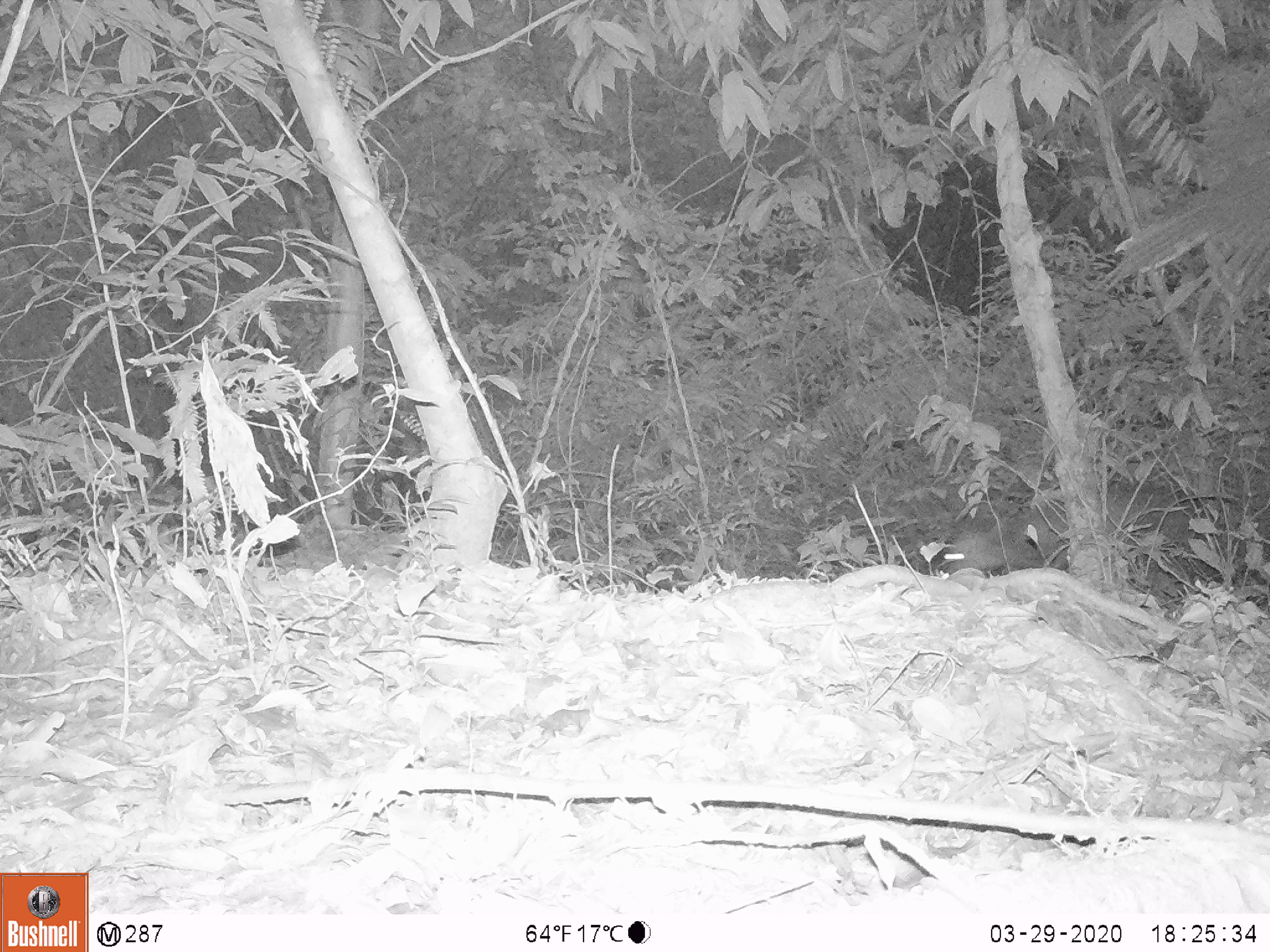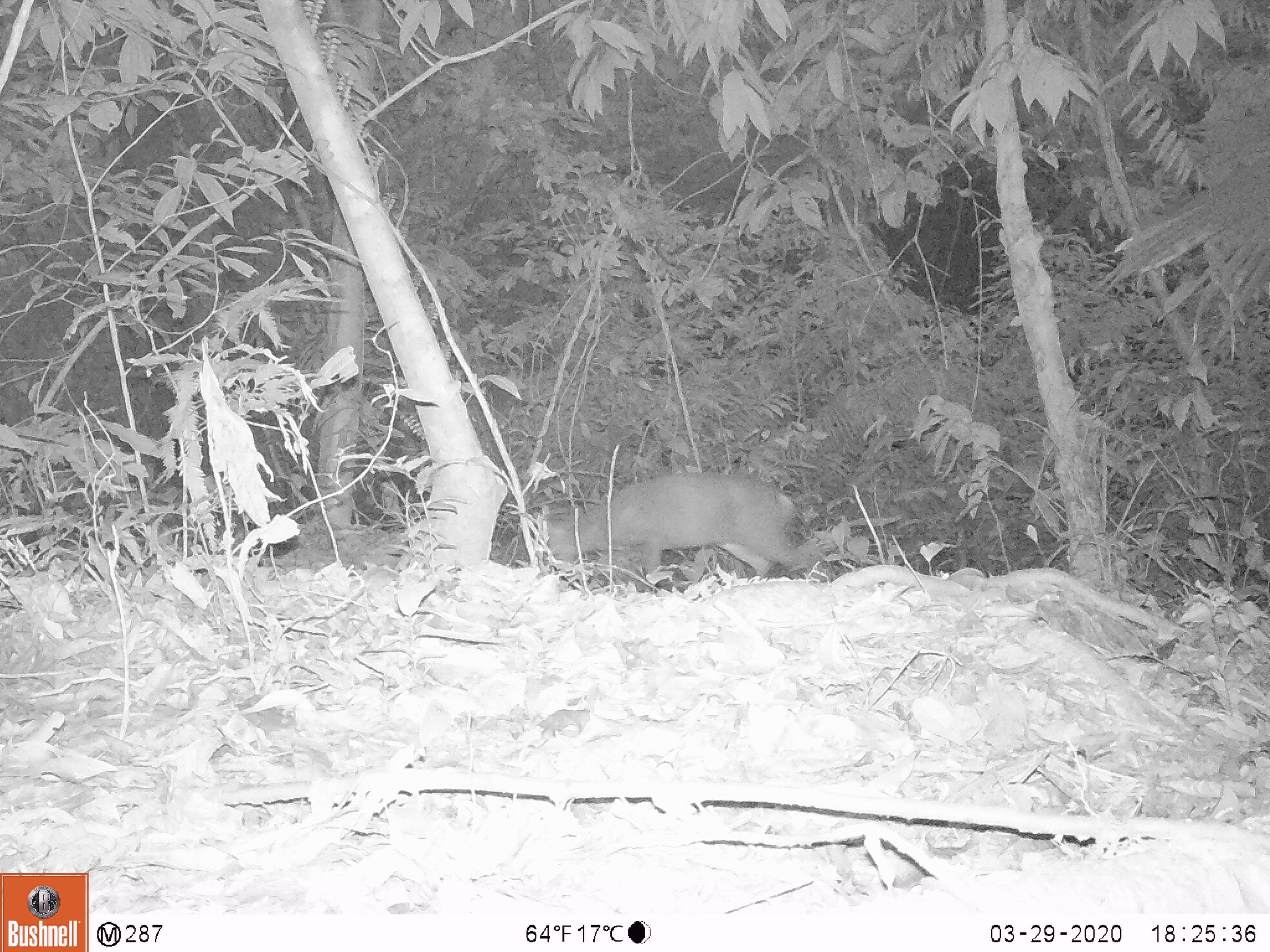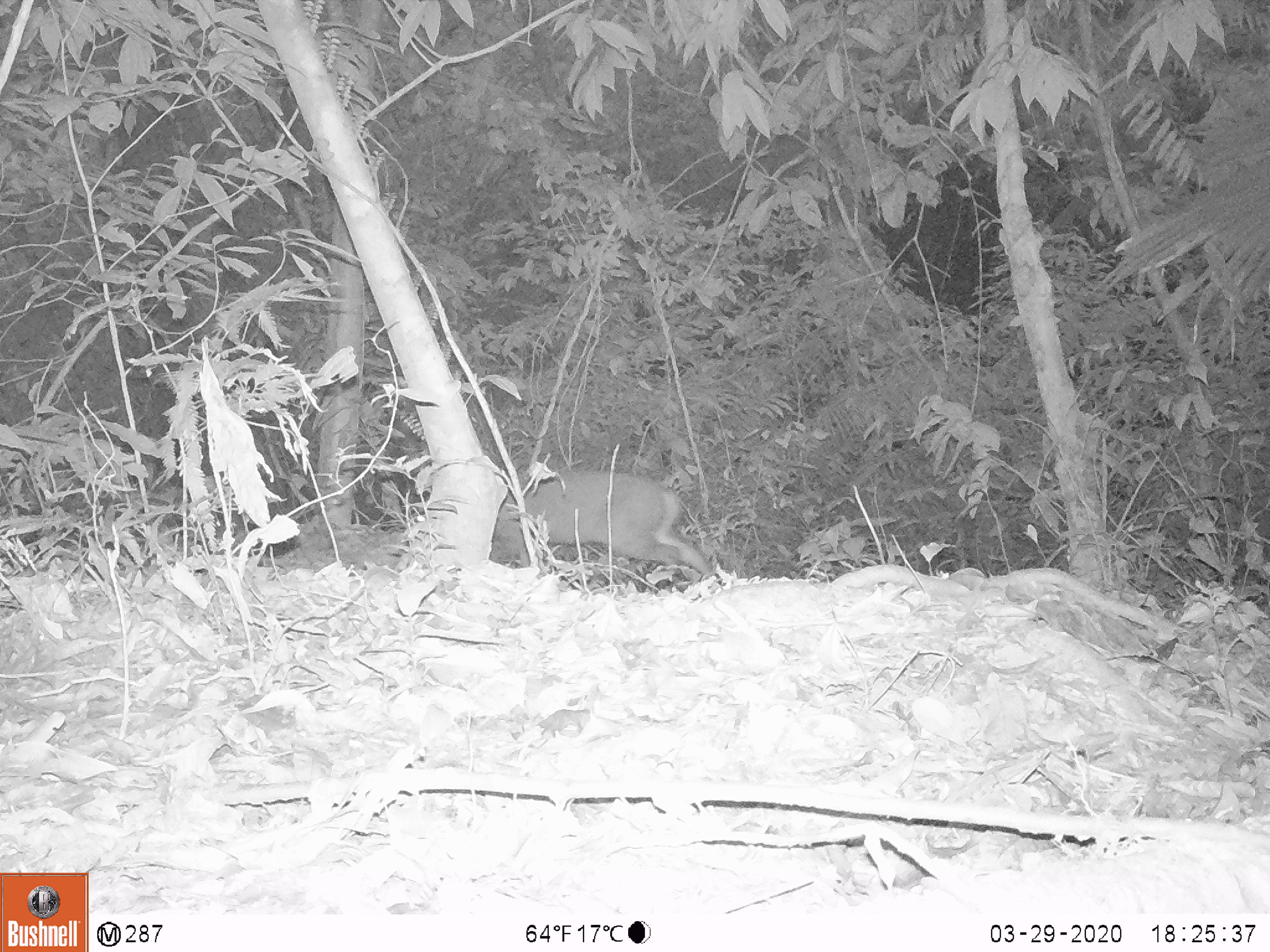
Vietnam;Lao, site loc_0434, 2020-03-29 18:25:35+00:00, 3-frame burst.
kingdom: Animalia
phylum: Chordata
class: Mammalia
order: Artiodactyla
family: Cervidae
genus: Muntiacus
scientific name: Muntiacus rooseveltorum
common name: roosevelt's muntjac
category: roosevelts muntjac group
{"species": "roosevelts muntjac group (roosevelt's muntjac) (Muntiacus rooseveltorum)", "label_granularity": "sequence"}